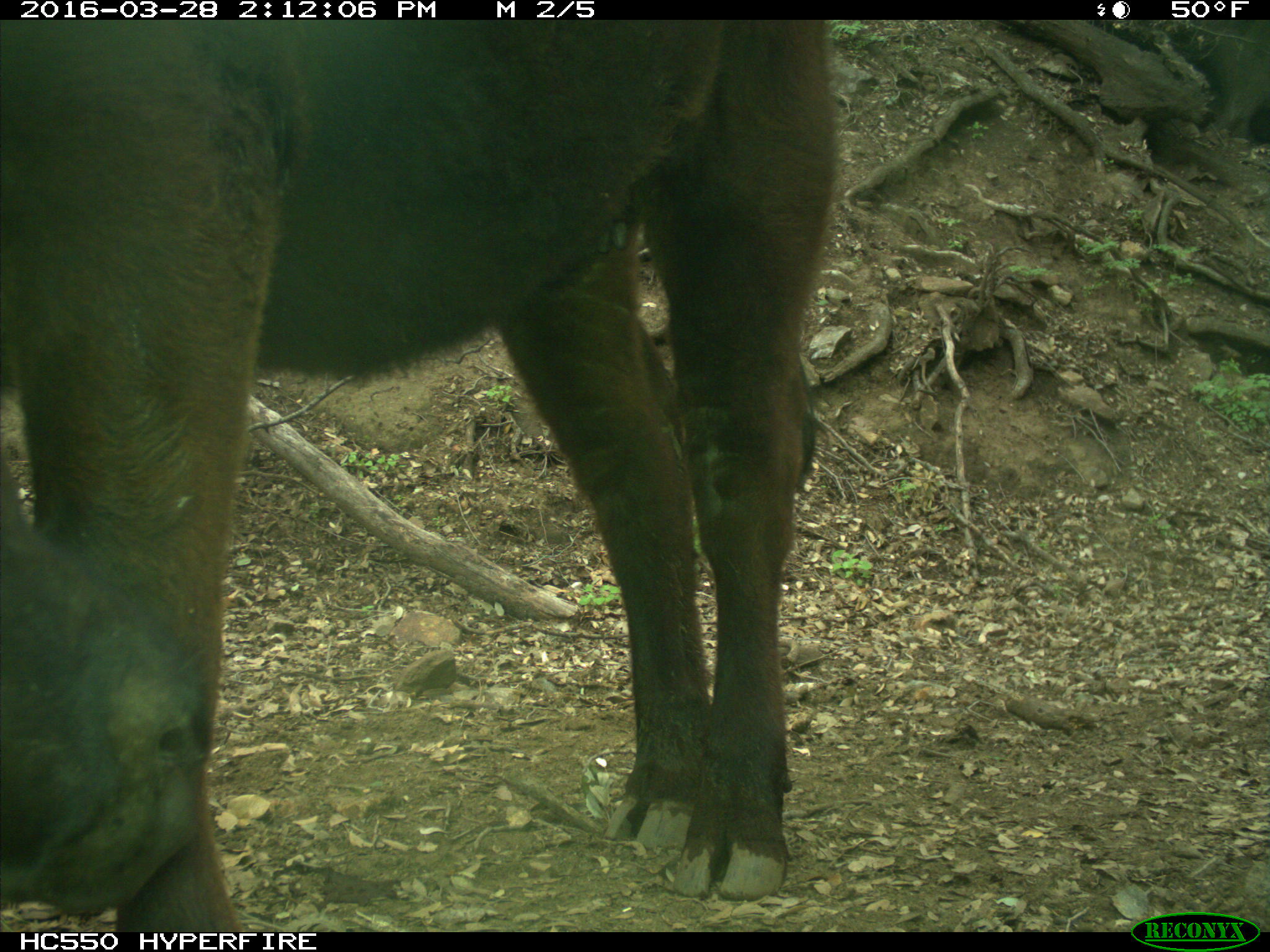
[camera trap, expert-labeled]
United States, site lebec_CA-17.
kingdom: Animalia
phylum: Chordata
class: Mammalia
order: Artiodactyla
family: Bovidae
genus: Bos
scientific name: Bos taurus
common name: domestic cow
Bos taurus (domestic cow).